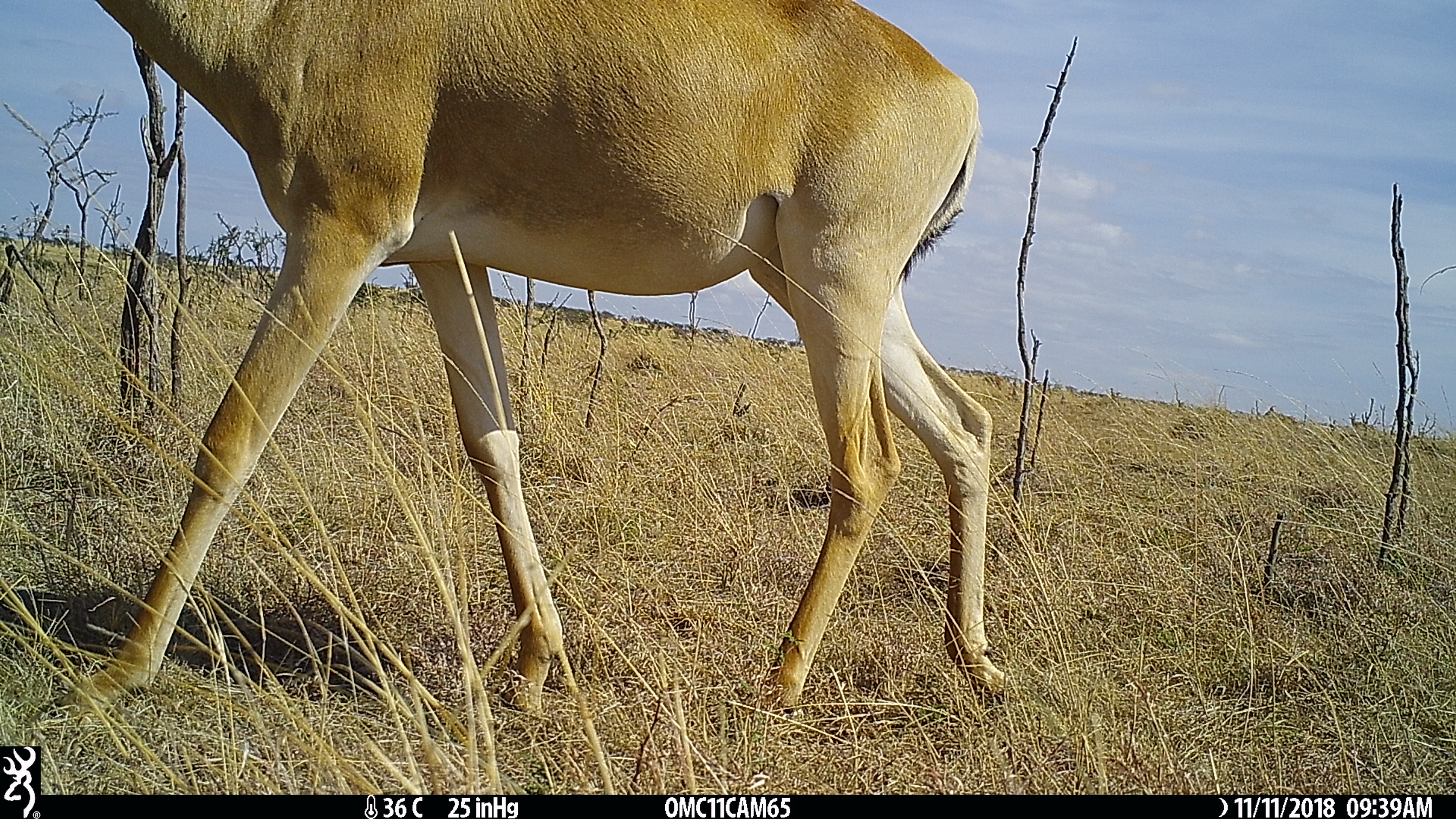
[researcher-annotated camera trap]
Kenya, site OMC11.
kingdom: Animalia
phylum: Chordata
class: Mammalia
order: Artiodactyla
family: Bovidae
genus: Alcelaphus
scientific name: Alcelaphus buselaphus cokii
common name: coke's hartebeest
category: hartebeest cokes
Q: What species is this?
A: Hartebeest cokes (coke's hartebeest) (Alcelaphus buselaphus cokii).